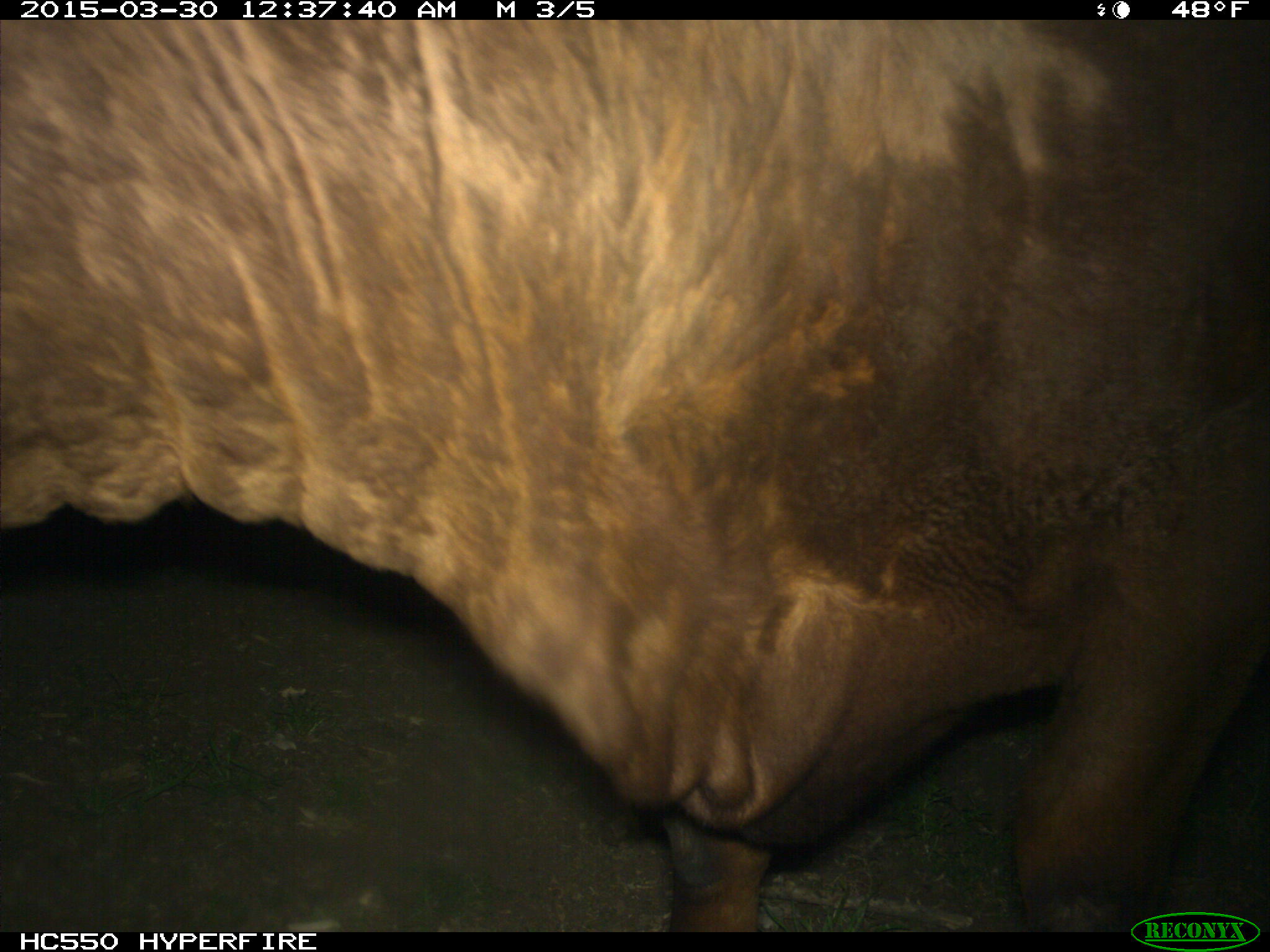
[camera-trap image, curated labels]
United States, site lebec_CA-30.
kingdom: Animalia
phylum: Chordata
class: Mammalia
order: Artiodactyla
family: Bovidae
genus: Bos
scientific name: Bos taurus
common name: domestic cow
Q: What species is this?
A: Bos taurus (domestic cow).